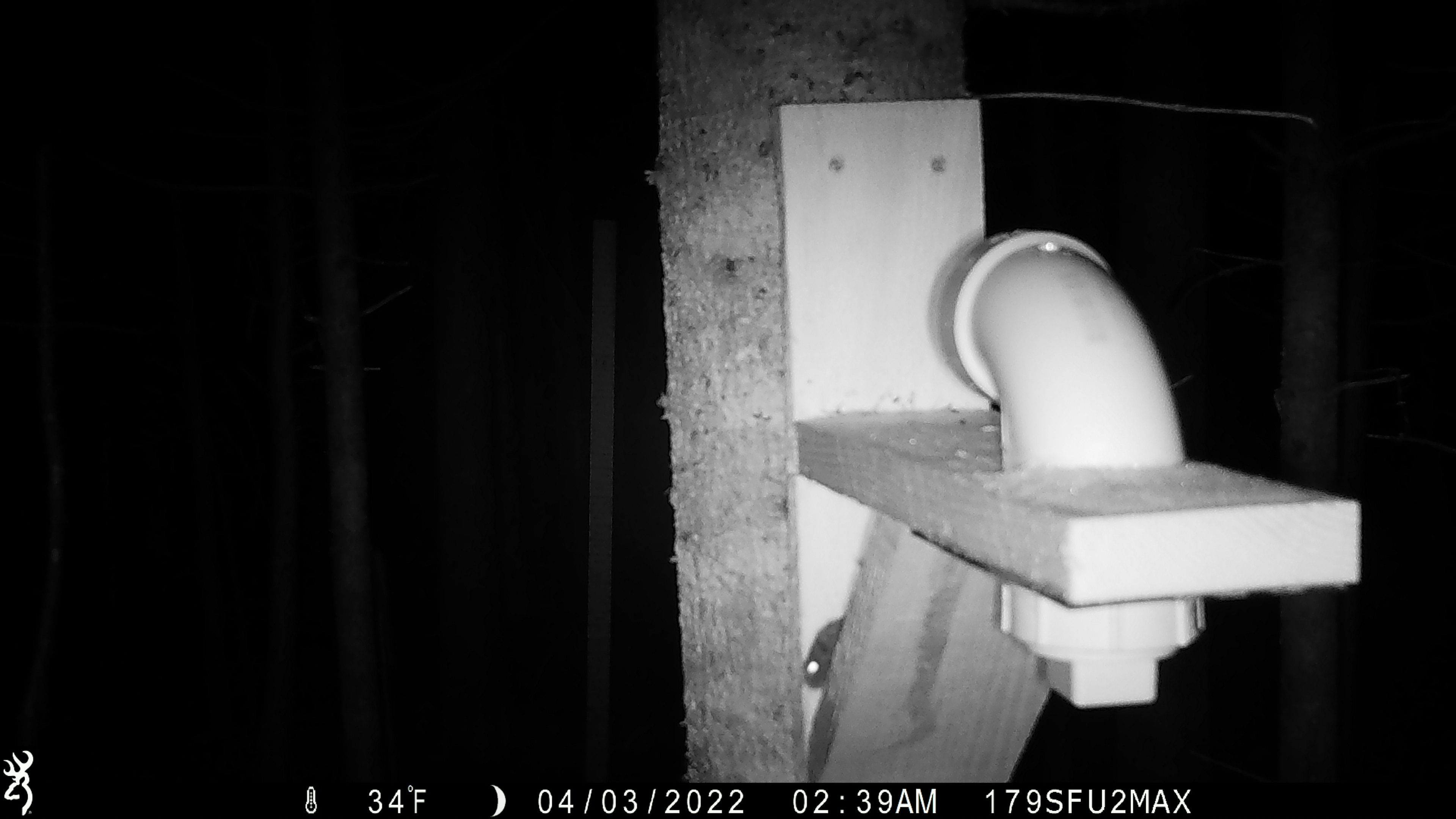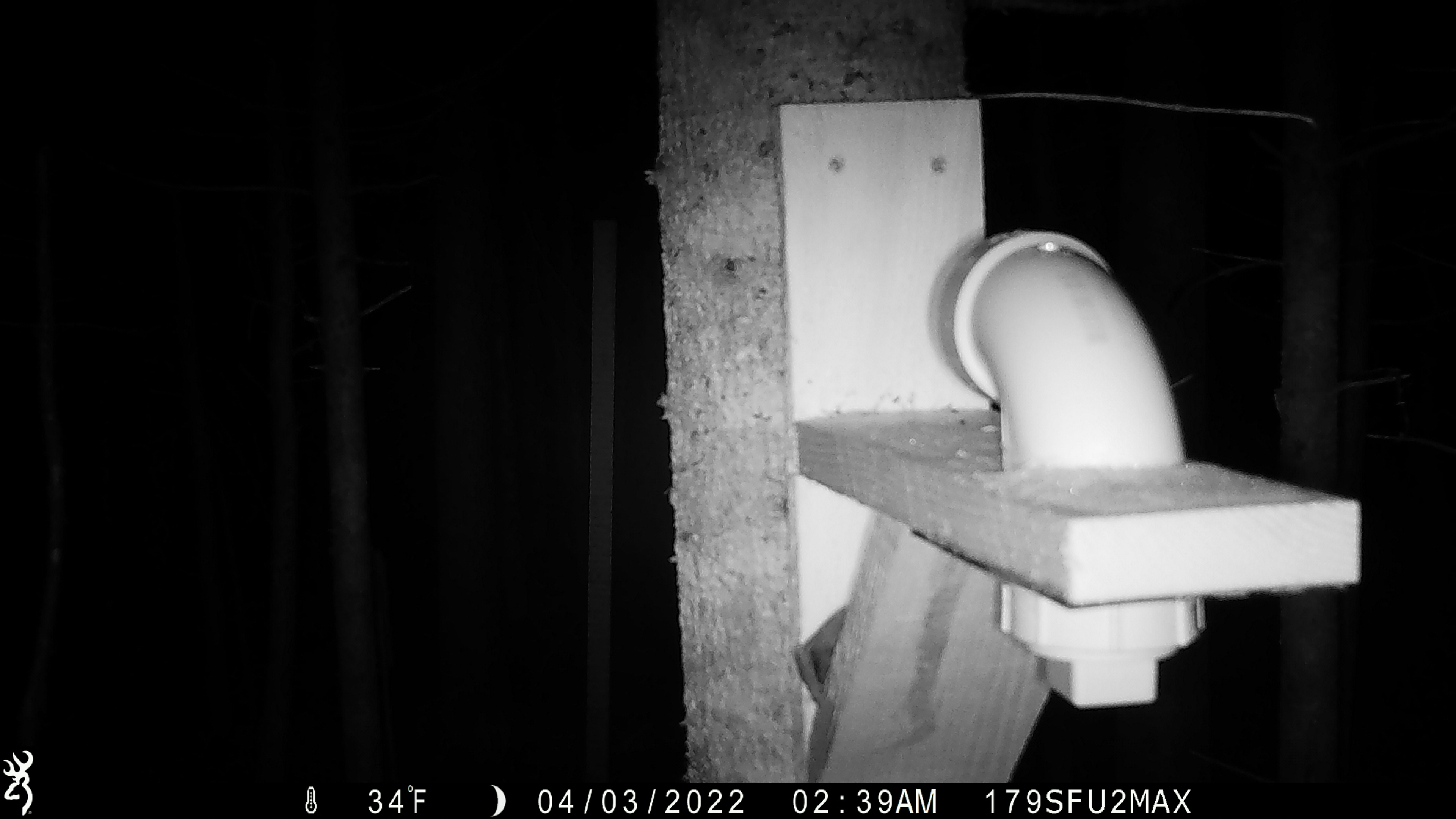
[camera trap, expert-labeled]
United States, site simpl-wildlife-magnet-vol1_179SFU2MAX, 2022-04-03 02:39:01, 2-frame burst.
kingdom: Animalia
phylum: Chordata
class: Mammalia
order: Rodentia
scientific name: Rodentia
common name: mouse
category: mouse sp.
Mouse sp. (mouse) (Rodentia).